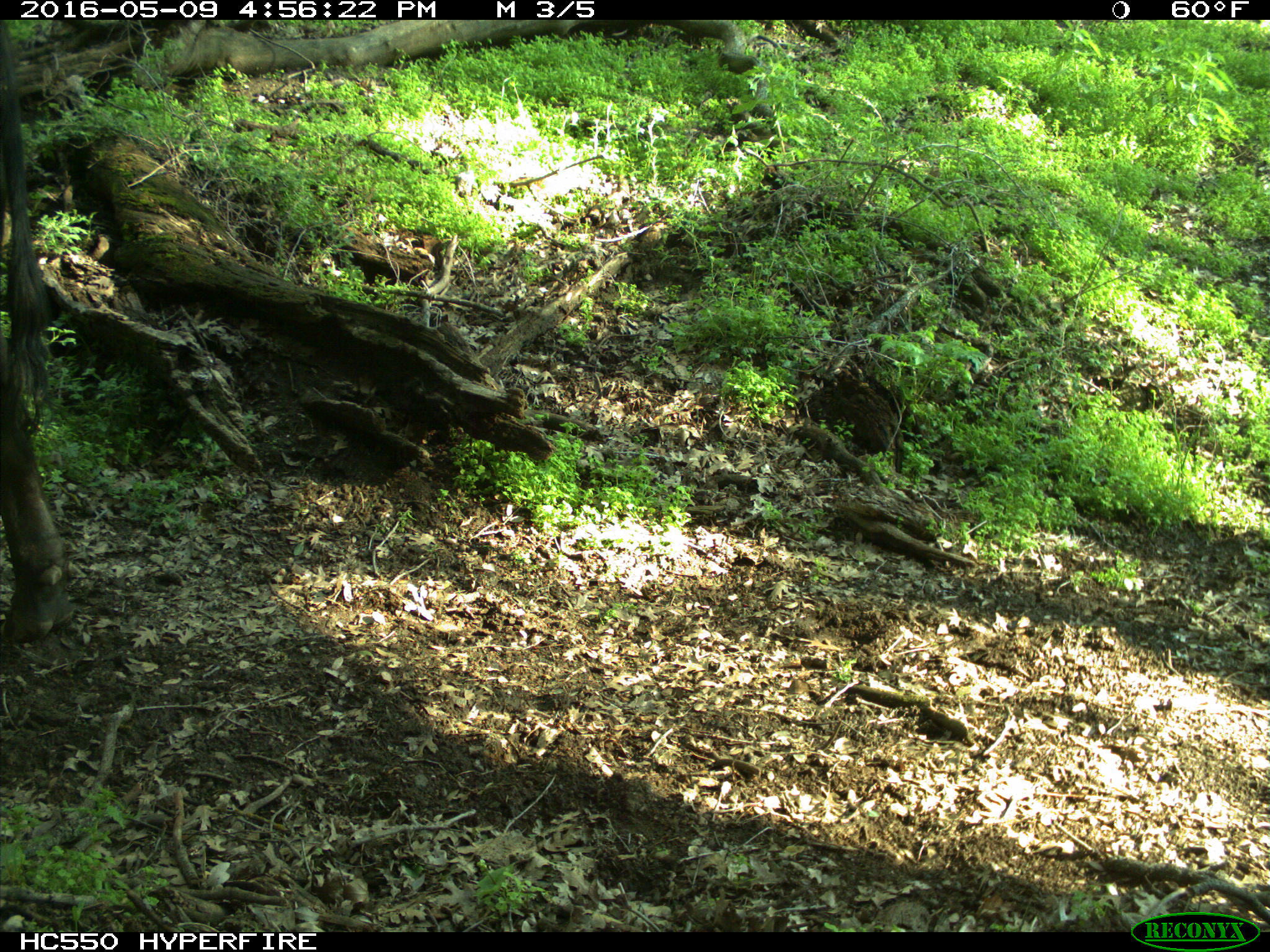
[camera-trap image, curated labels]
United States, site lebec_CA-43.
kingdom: Animalia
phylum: Chordata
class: Mammalia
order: Artiodactyla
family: Bovidae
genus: Bos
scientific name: Bos taurus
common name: domestic cow